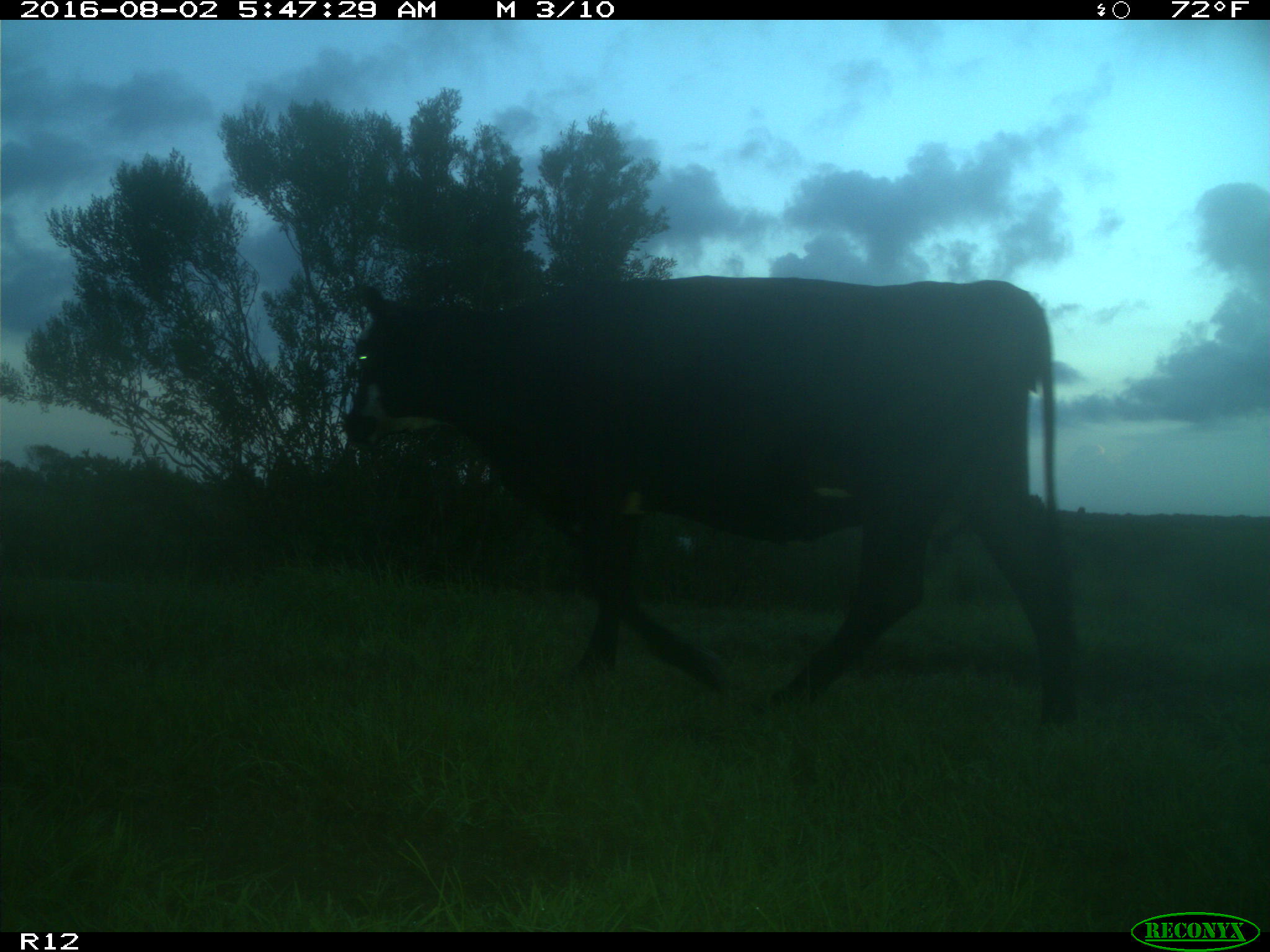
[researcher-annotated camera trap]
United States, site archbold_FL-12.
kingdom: Animalia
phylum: Chordata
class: Mammalia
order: Artiodactyla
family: Bovidae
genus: Bos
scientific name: Bos taurus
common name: domestic cow